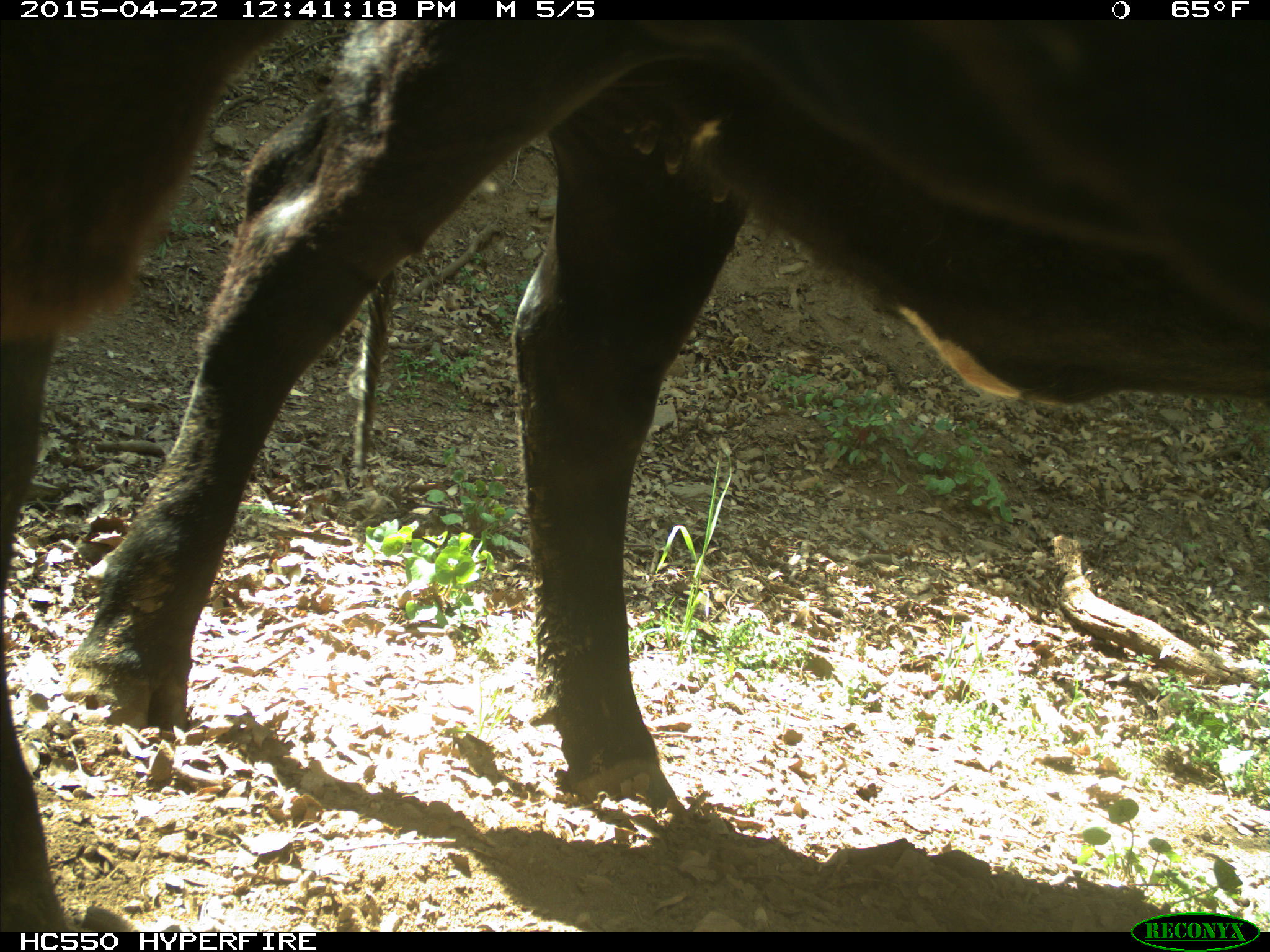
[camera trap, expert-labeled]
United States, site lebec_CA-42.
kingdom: Animalia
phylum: Chordata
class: Mammalia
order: Artiodactyla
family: Bovidae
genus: Bos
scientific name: Bos taurus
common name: domestic cow